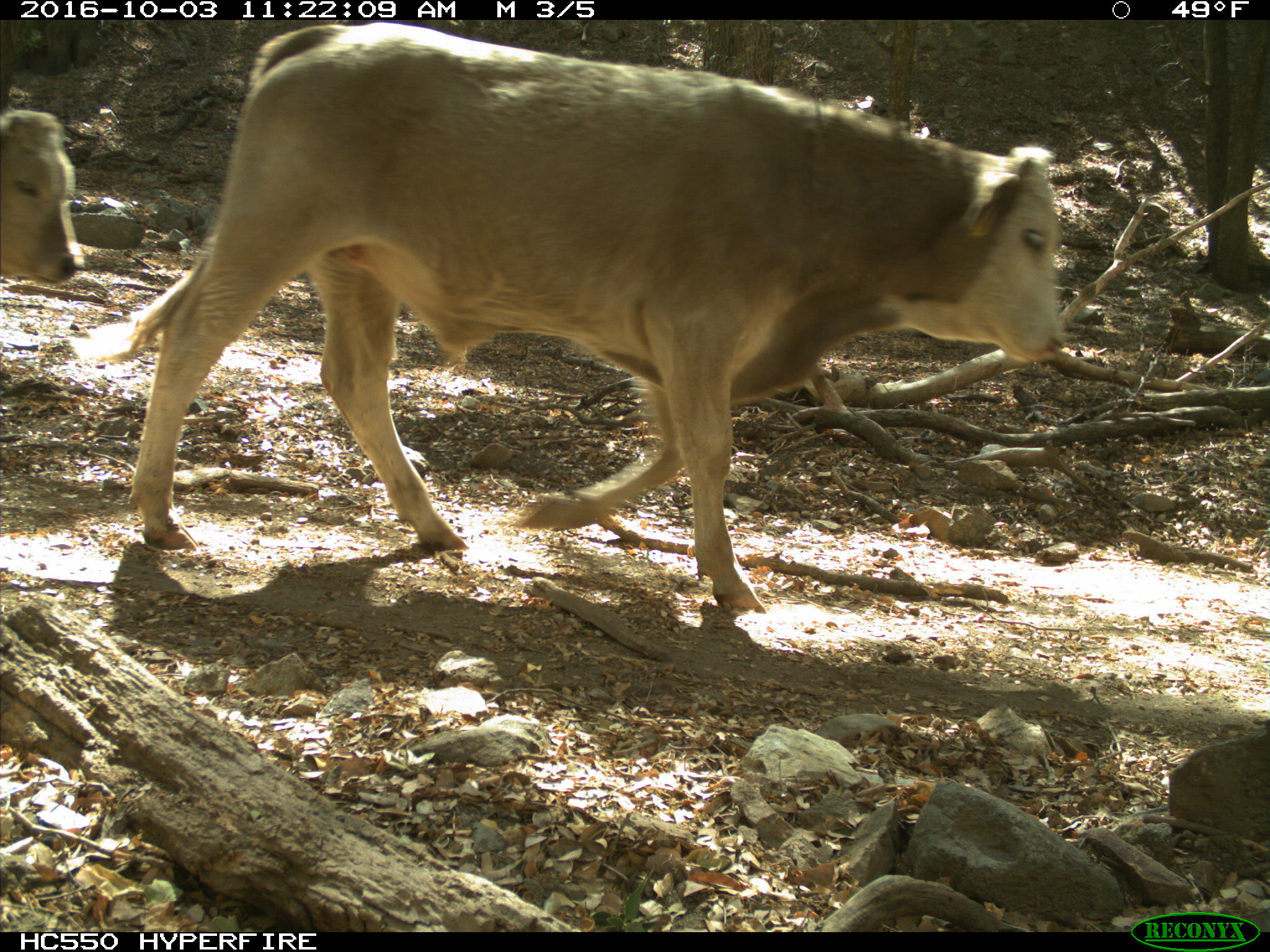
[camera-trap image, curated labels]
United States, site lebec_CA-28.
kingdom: Animalia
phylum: Chordata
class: Mammalia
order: Artiodactyla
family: Bovidae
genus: Bos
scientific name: Bos taurus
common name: domestic cow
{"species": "Bos taurus (domestic cow)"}